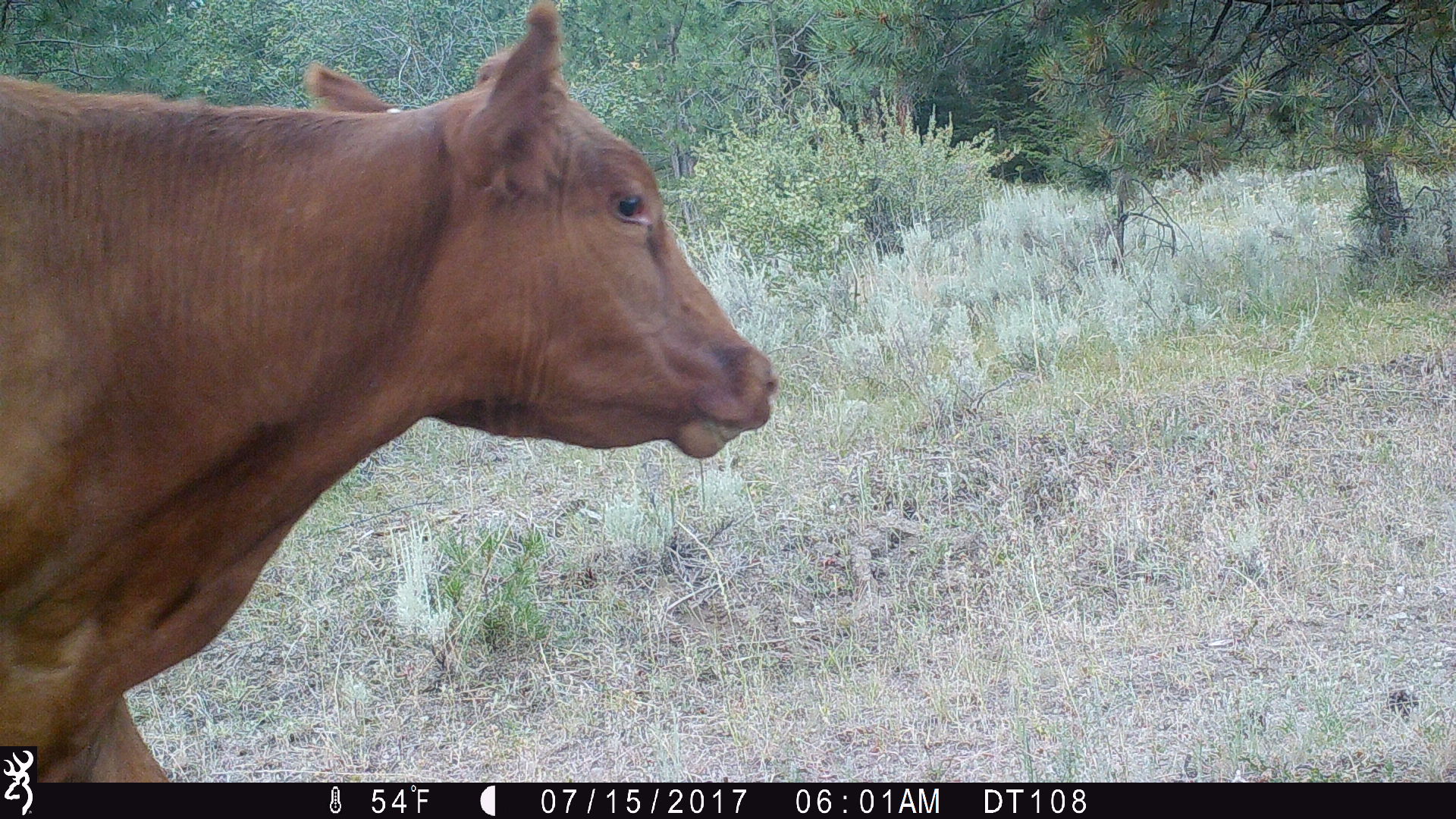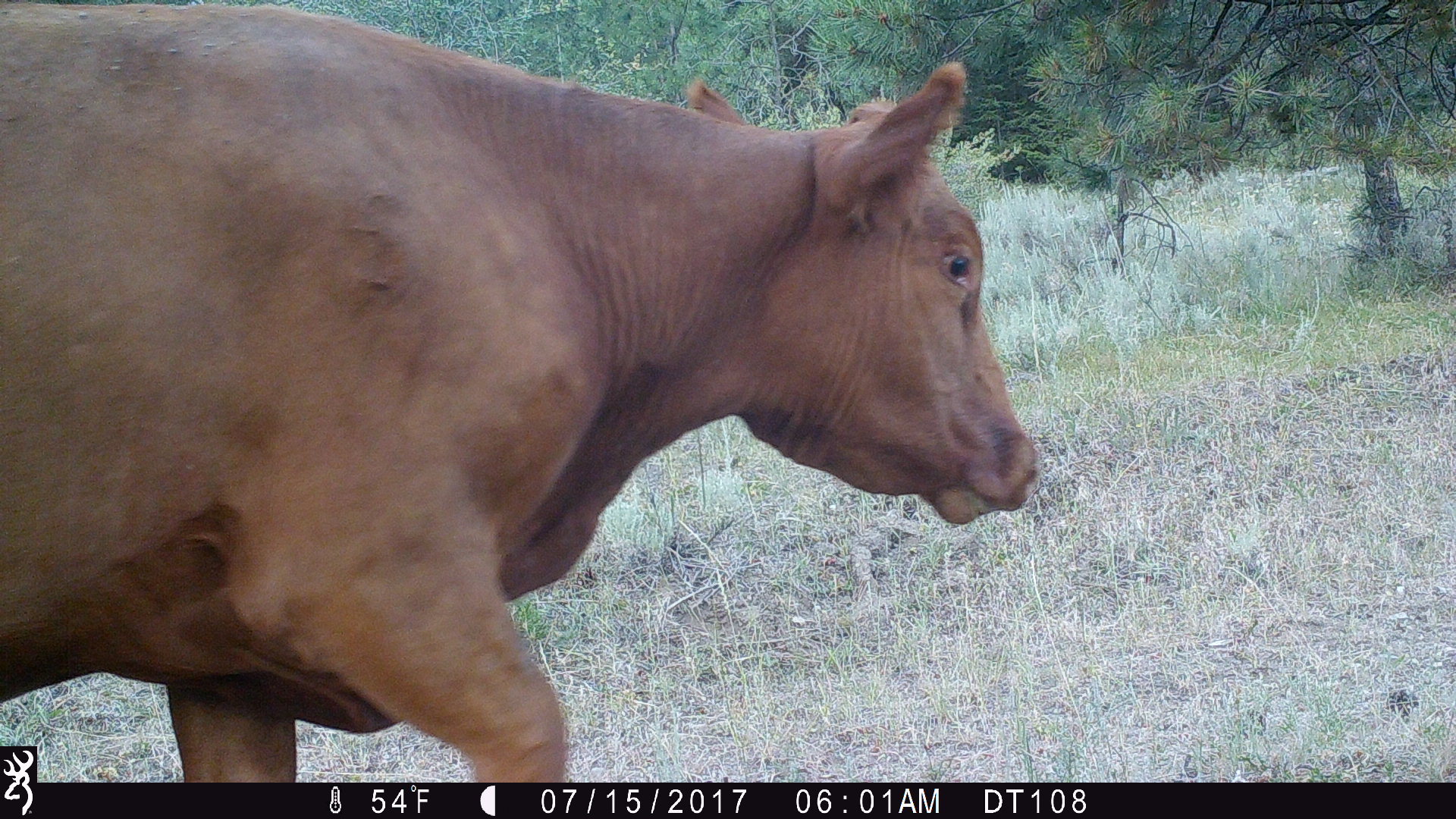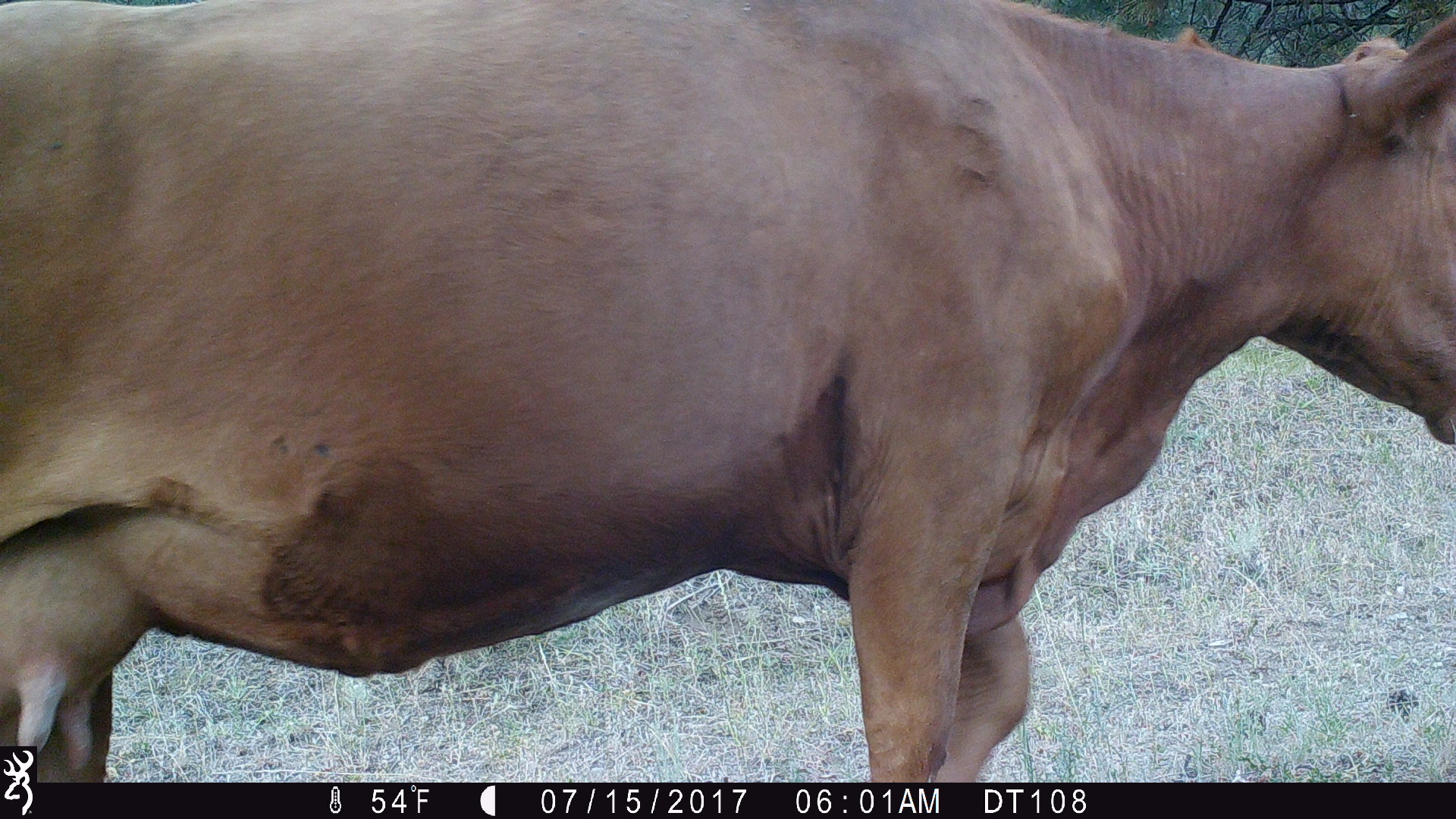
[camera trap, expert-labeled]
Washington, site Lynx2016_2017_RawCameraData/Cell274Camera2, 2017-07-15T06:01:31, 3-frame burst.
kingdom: Animalia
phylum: Chordata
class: Mammalia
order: Artiodactyla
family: Bovidae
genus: Bos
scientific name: Bos taurus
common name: domestic cattle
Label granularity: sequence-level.